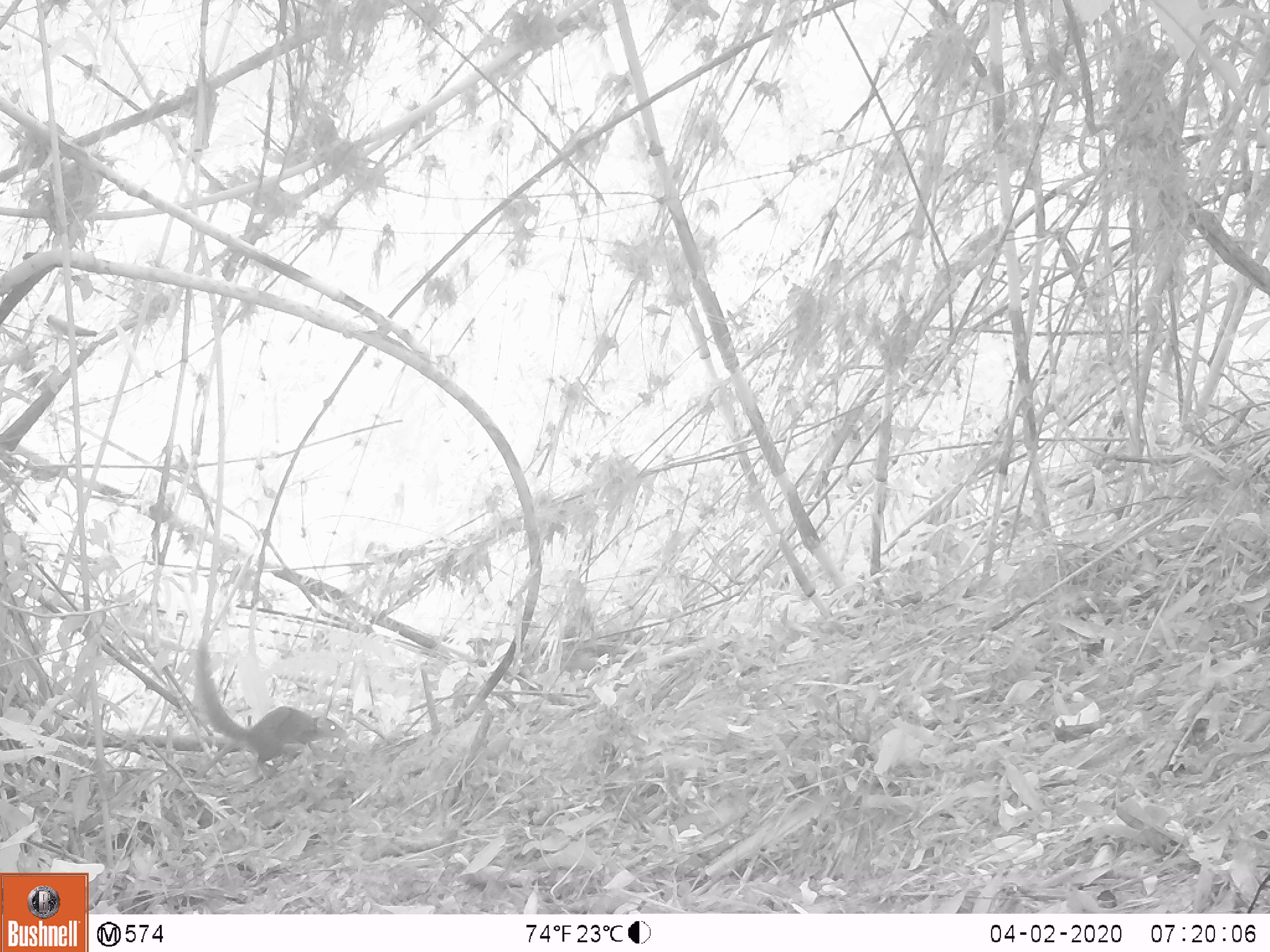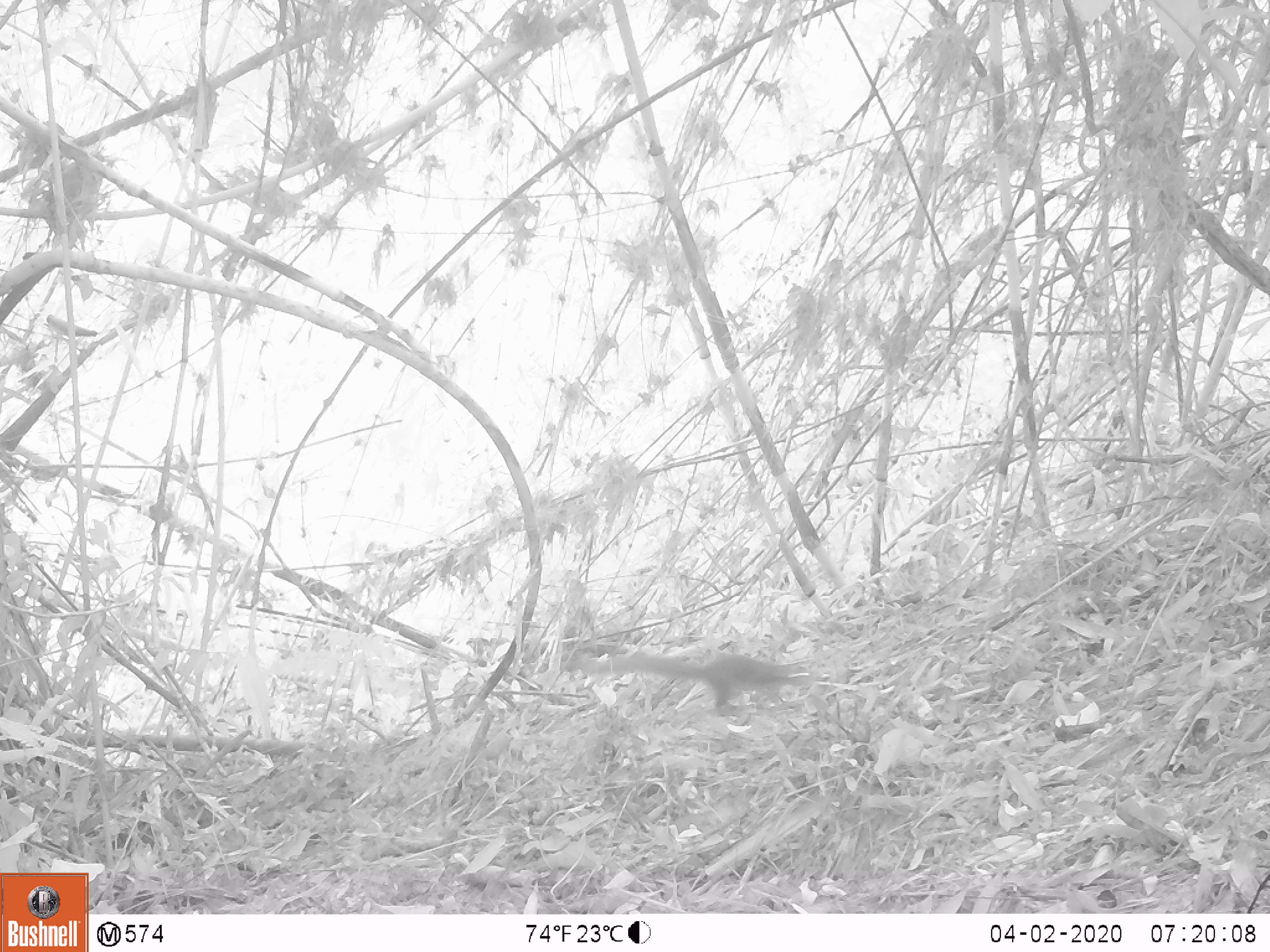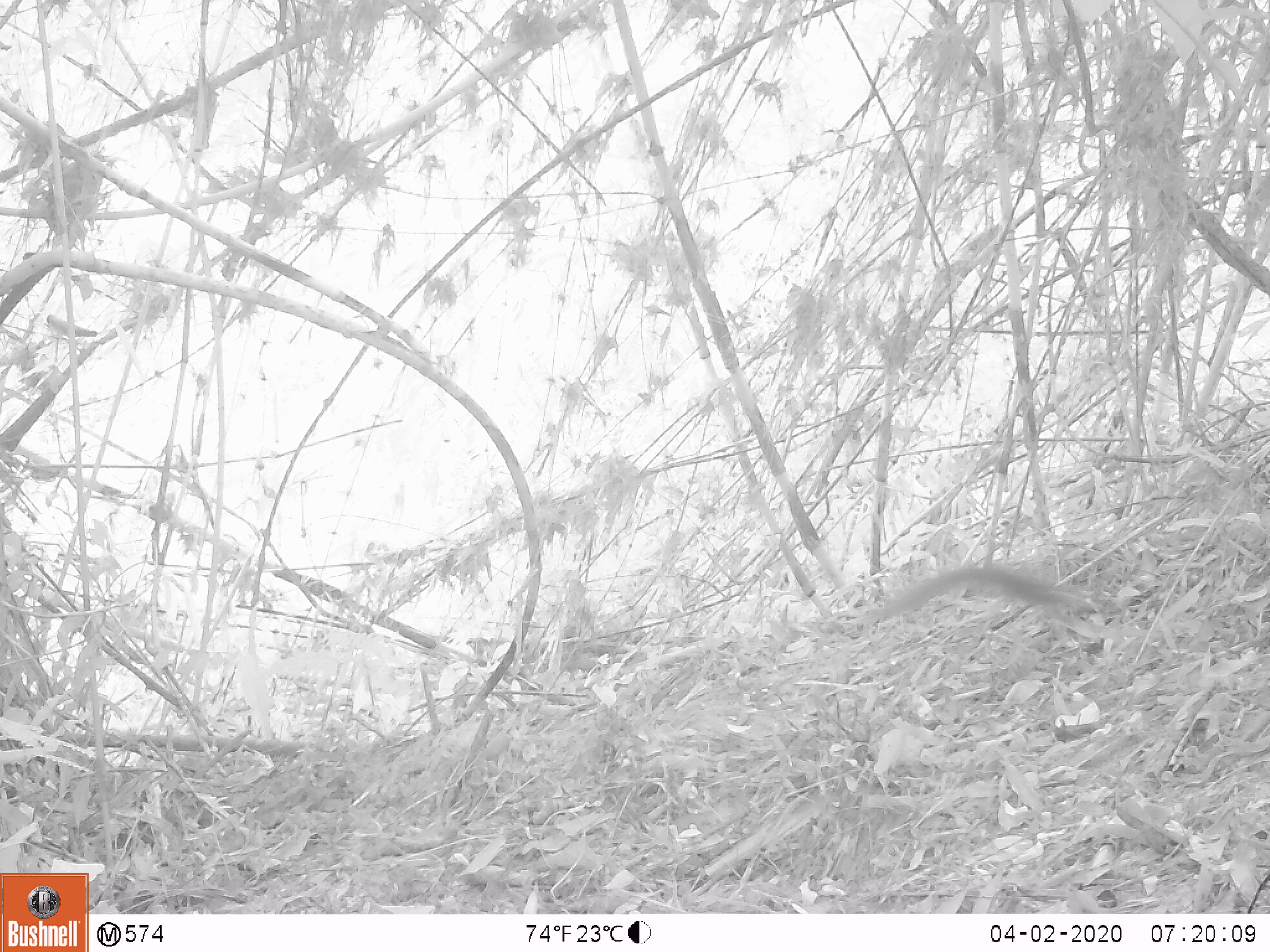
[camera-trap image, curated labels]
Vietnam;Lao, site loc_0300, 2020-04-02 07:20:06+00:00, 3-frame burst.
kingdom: Animalia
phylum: Chordata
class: Mammalia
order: Scandentia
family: Tupaiidae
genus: Tupaia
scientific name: Tupaia belangeri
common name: northern treeshrew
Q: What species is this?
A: Northern treeshrew (Tupaia belangeri).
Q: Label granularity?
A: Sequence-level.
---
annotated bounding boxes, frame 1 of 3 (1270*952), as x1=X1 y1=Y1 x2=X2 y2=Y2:
northern treeshrew: x1=196 y1=638 x2=348 y2=779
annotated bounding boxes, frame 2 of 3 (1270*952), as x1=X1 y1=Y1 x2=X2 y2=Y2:
northern treeshrew: x1=568 y1=653 x2=809 y2=707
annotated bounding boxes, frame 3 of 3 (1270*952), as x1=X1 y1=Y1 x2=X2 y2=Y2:
northern treeshrew: x1=881 y1=564 x2=1098 y2=618